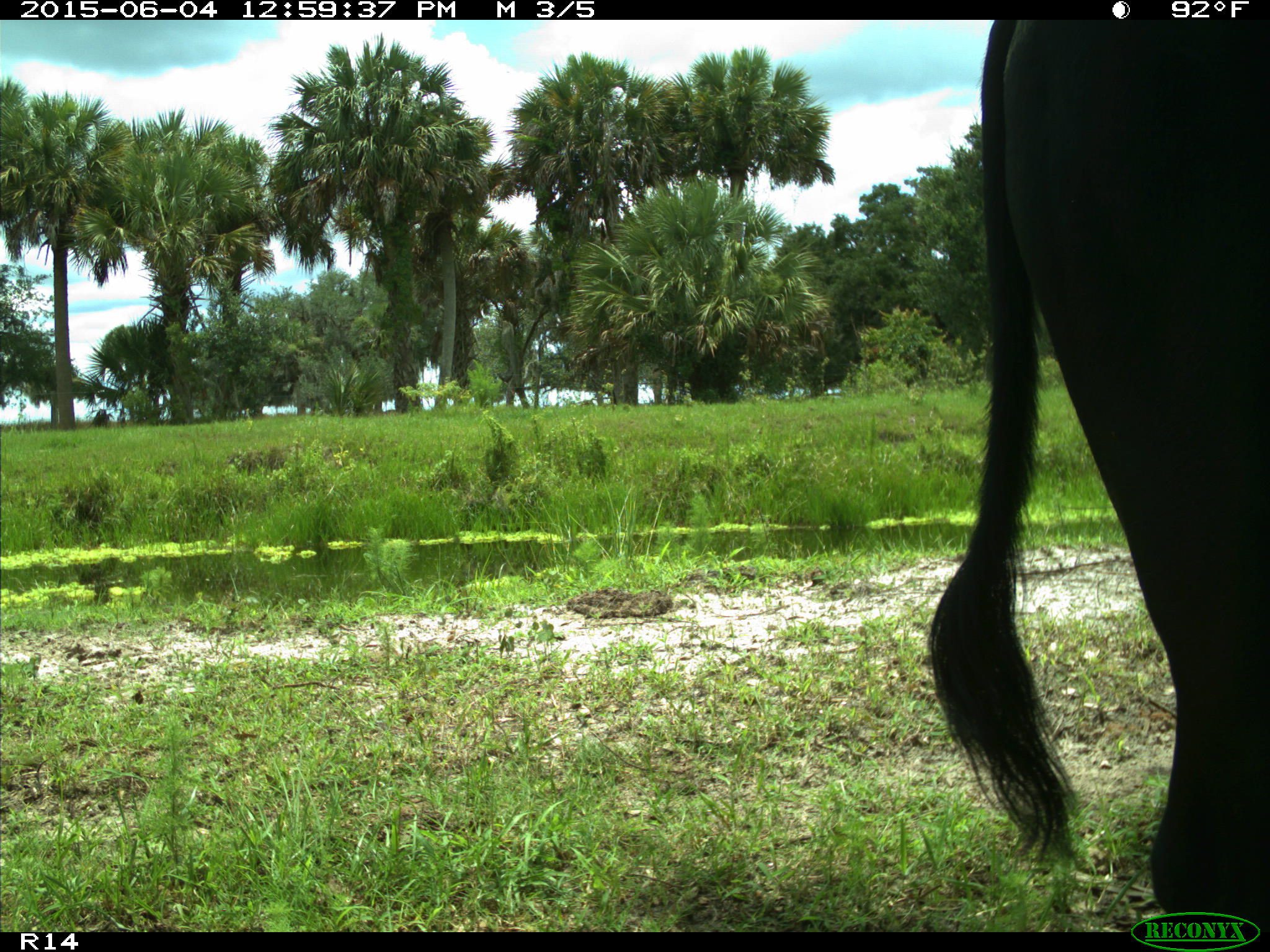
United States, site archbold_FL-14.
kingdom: Animalia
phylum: Chordata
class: Mammalia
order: Artiodactyla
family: Bovidae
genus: Bos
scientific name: Bos taurus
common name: domestic cow